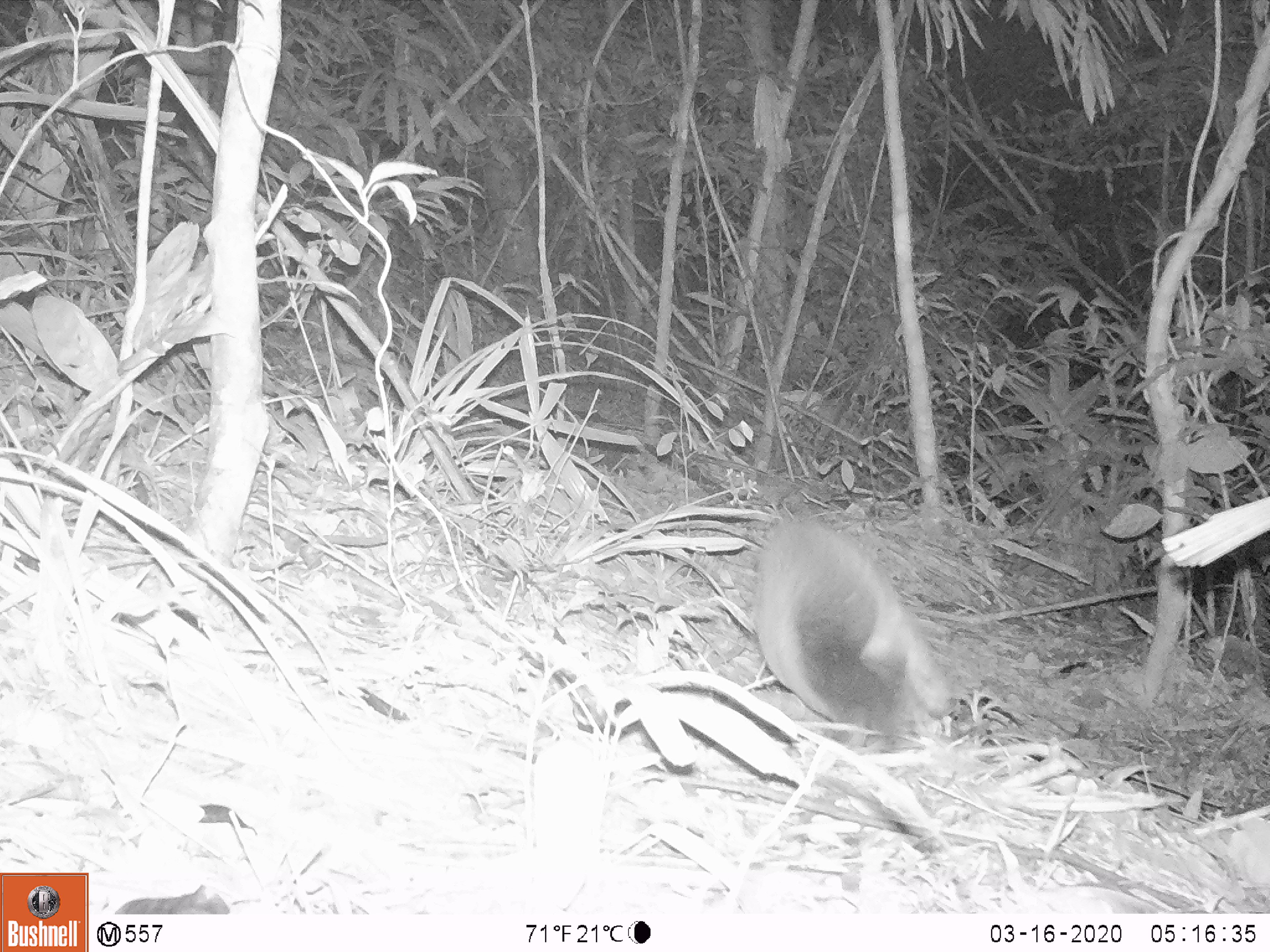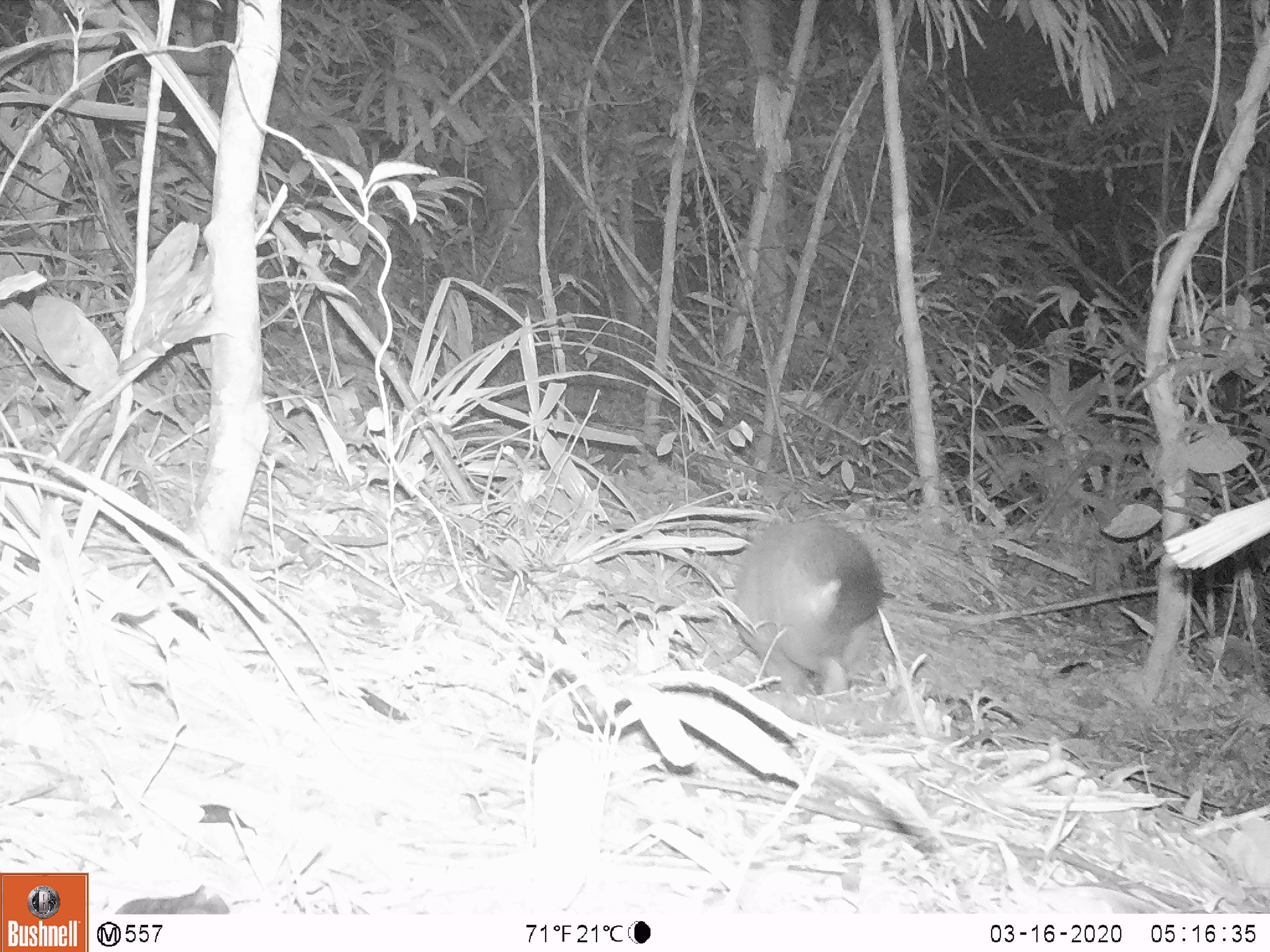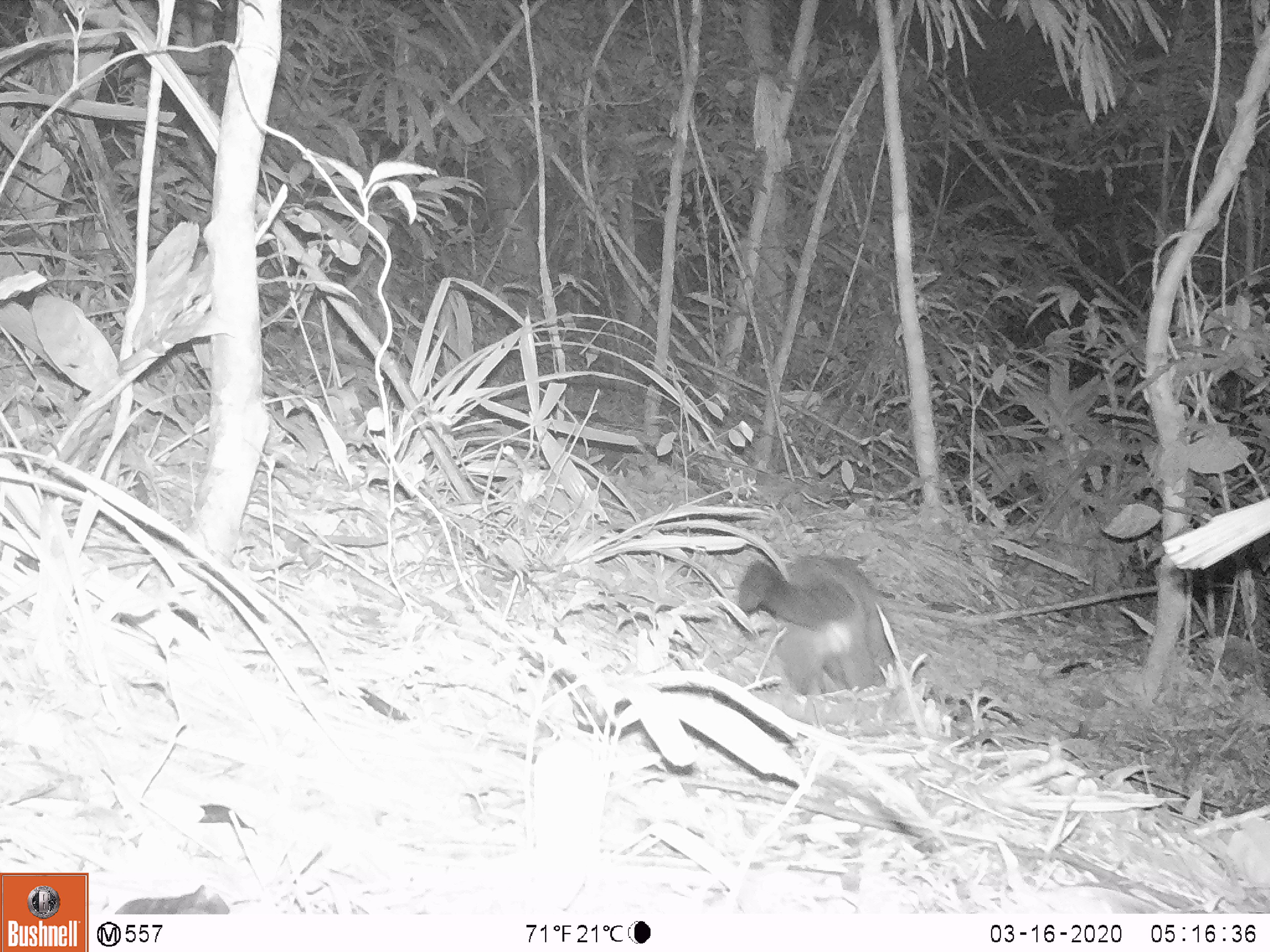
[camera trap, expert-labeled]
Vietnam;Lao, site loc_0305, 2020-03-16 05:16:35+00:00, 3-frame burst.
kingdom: Animalia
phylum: Chordata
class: Mammalia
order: Carnivora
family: Viverridae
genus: Paguma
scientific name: Paguma larvata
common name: masked palm civet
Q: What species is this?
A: Masked palm civet (Paguma larvata).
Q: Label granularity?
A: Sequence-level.